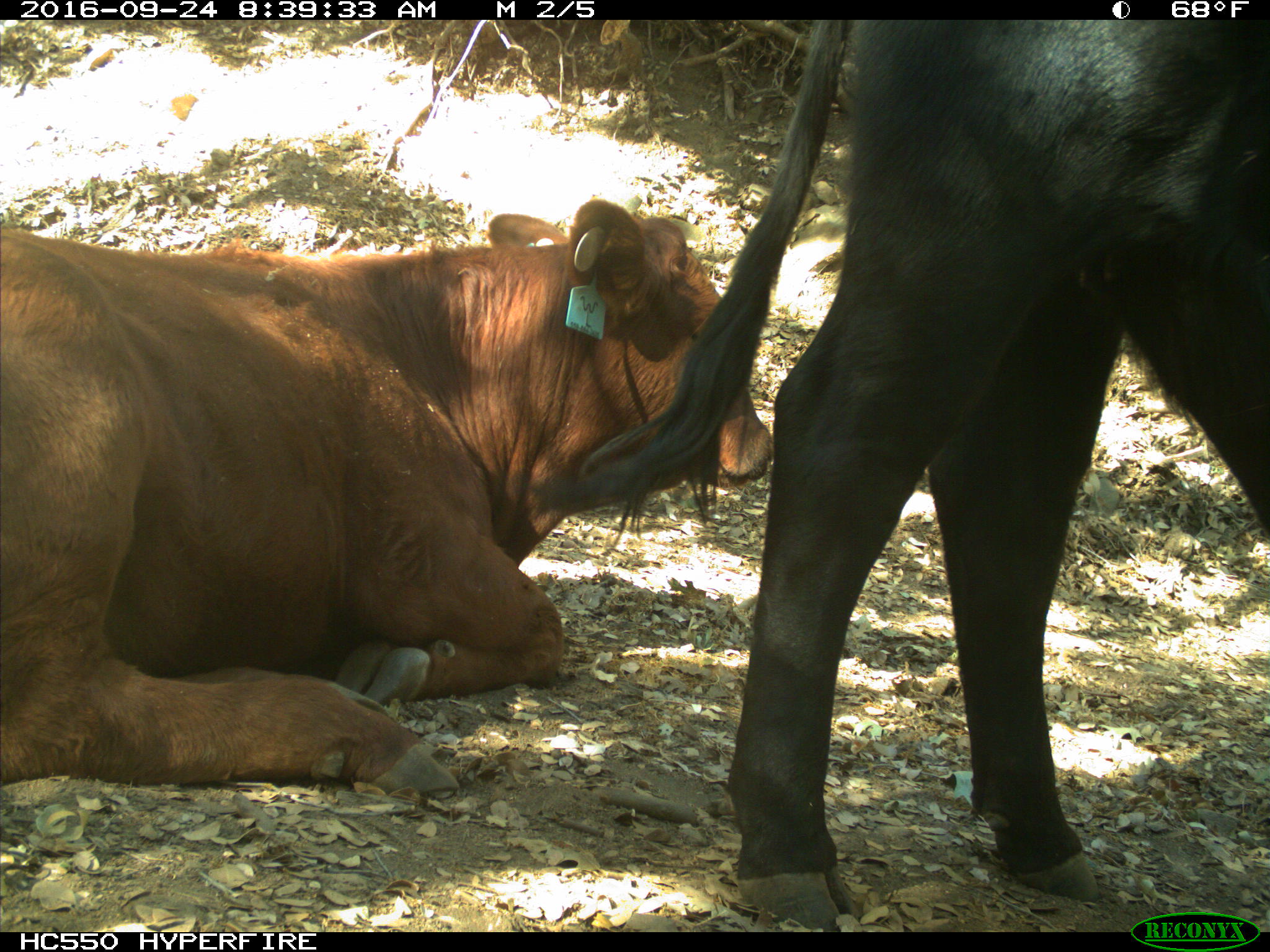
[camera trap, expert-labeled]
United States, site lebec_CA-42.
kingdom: Animalia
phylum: Chordata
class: Mammalia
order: Artiodactyla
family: Bovidae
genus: Bos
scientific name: Bos taurus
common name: domestic cow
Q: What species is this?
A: Bos taurus (domestic cow).